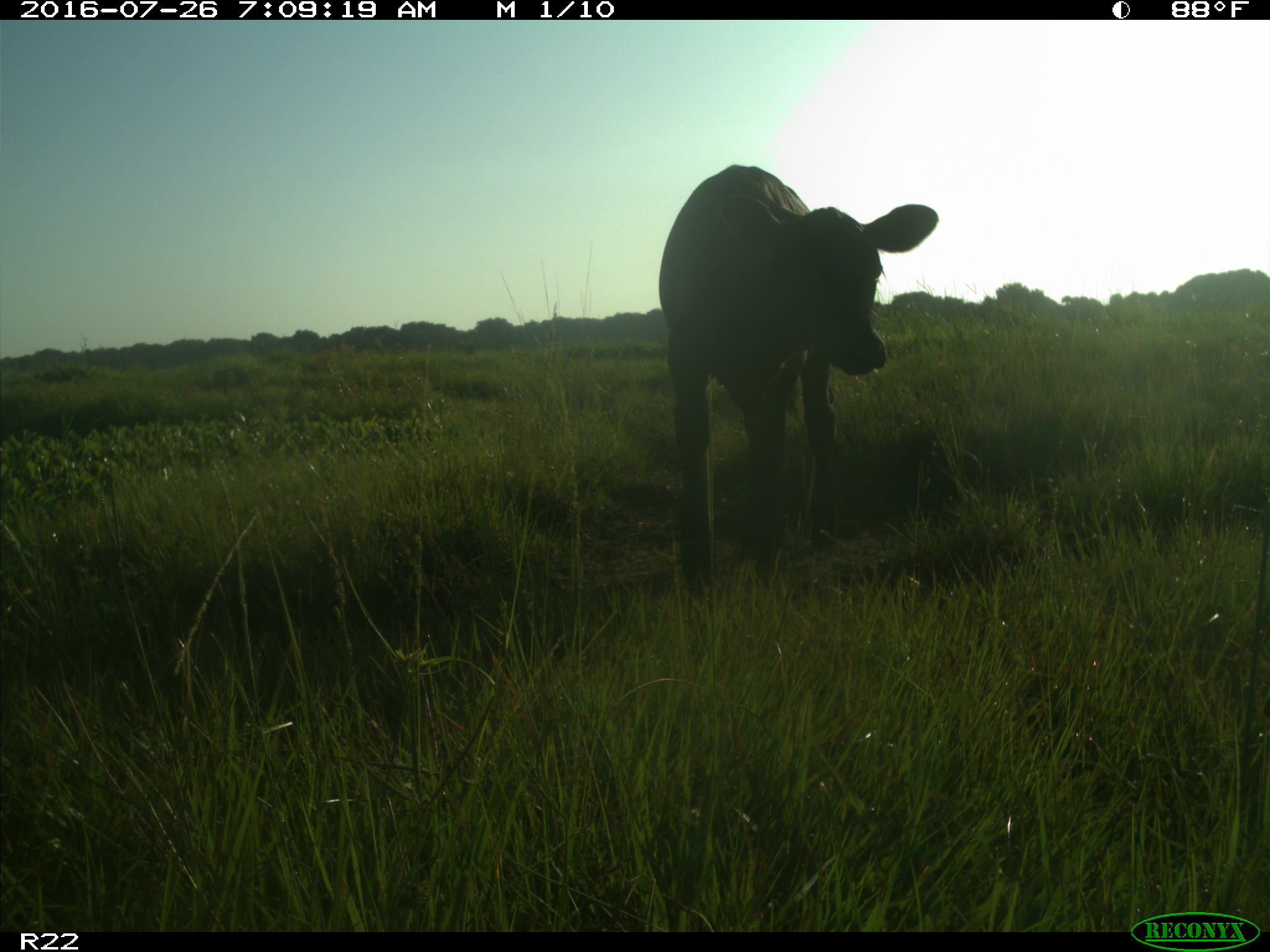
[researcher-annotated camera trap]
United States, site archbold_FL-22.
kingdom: Animalia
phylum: Chordata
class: Mammalia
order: Artiodactyla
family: Bovidae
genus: Bos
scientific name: Bos taurus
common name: domestic cow